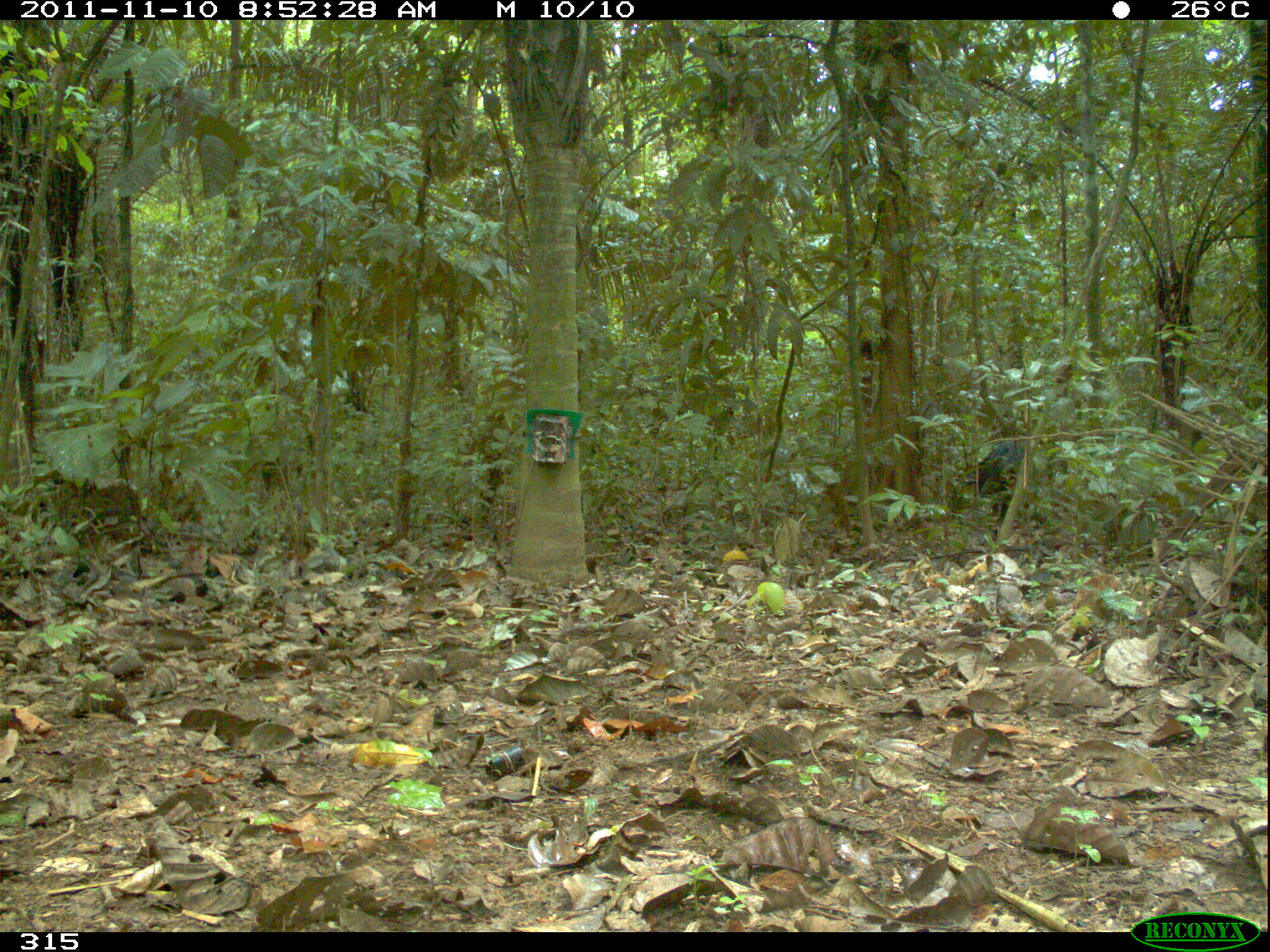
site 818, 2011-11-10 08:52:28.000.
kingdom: Animalia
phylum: Chordata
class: Mammalia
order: Artiodactyla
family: Tayassuidae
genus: Tayassu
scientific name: Tayassu pecari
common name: white-lipped peccary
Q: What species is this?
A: Tayassu pecari (white-lipped peccary).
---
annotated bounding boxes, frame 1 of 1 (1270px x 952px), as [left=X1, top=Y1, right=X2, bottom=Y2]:
tayassu pecari: [left=975, top=434, right=1048, bottom=523]